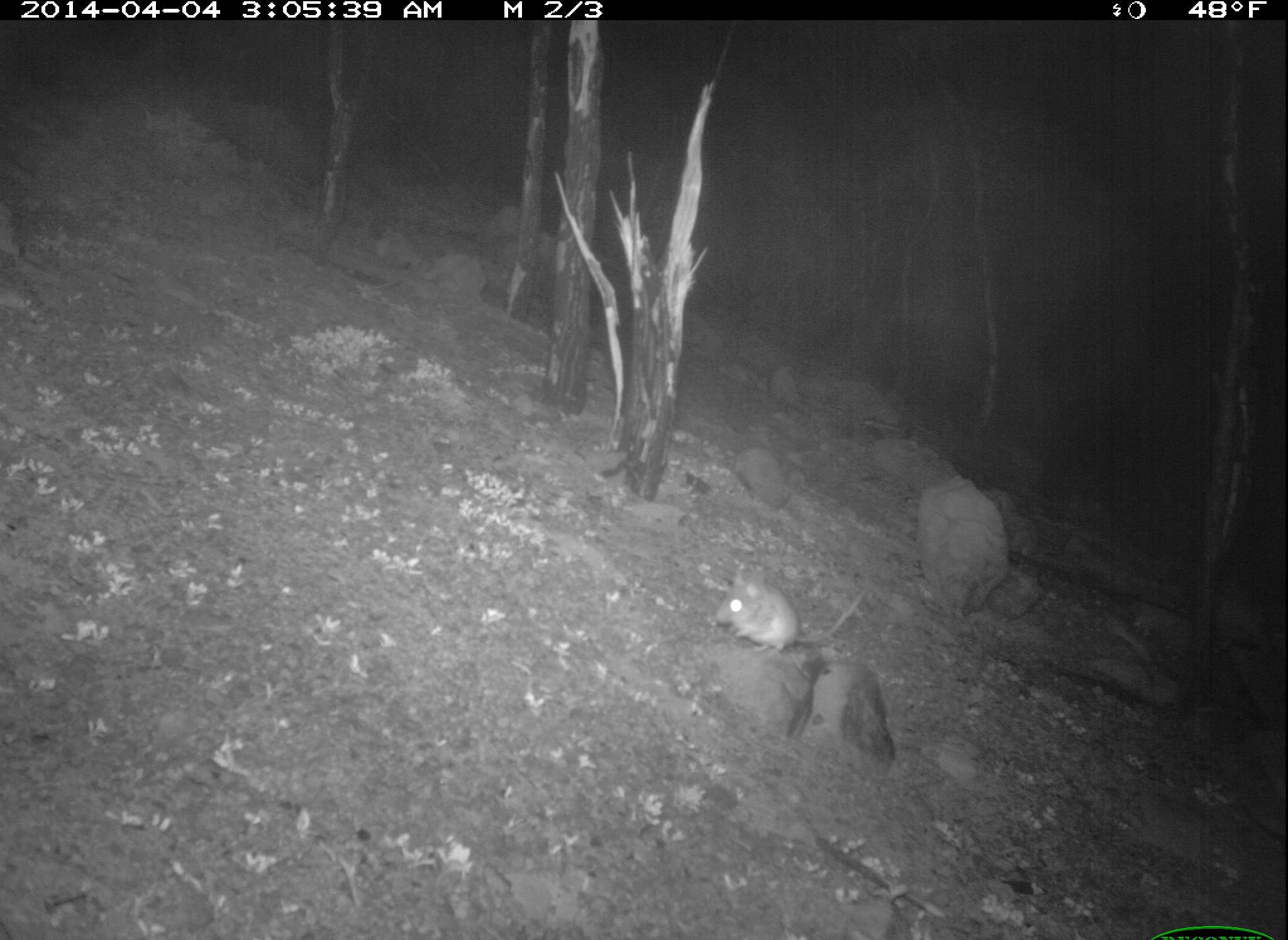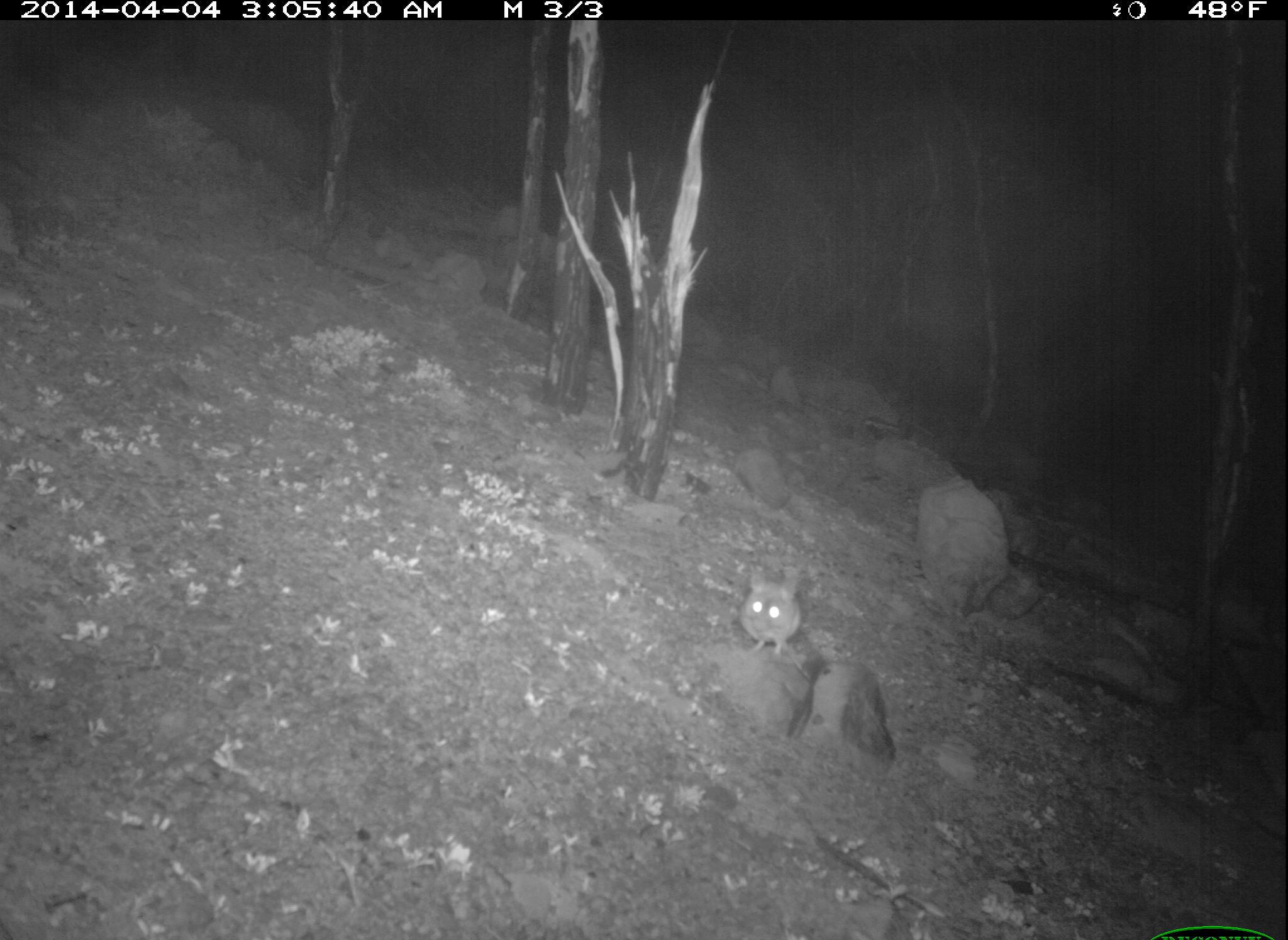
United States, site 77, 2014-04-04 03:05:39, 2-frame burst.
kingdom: Animalia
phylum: Chordata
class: Mammalia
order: Rodentia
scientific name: Rodentia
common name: rodent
Rodent (Rodentia).